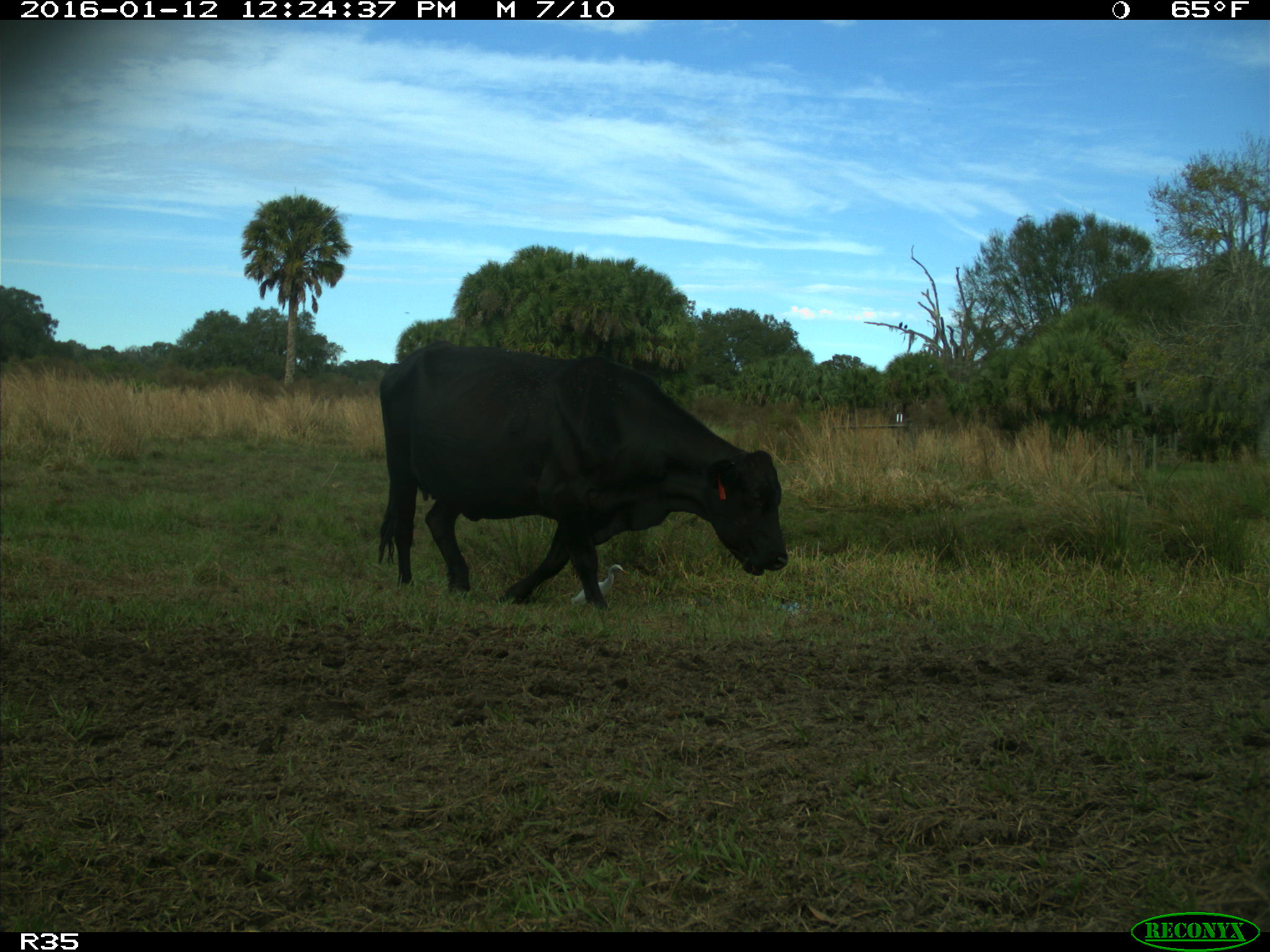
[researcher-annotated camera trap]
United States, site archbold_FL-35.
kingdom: Animalia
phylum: Chordata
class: Mammalia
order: Artiodactyla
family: Bovidae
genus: Bos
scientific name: Bos taurus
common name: domestic cow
Bos taurus (domestic cow).